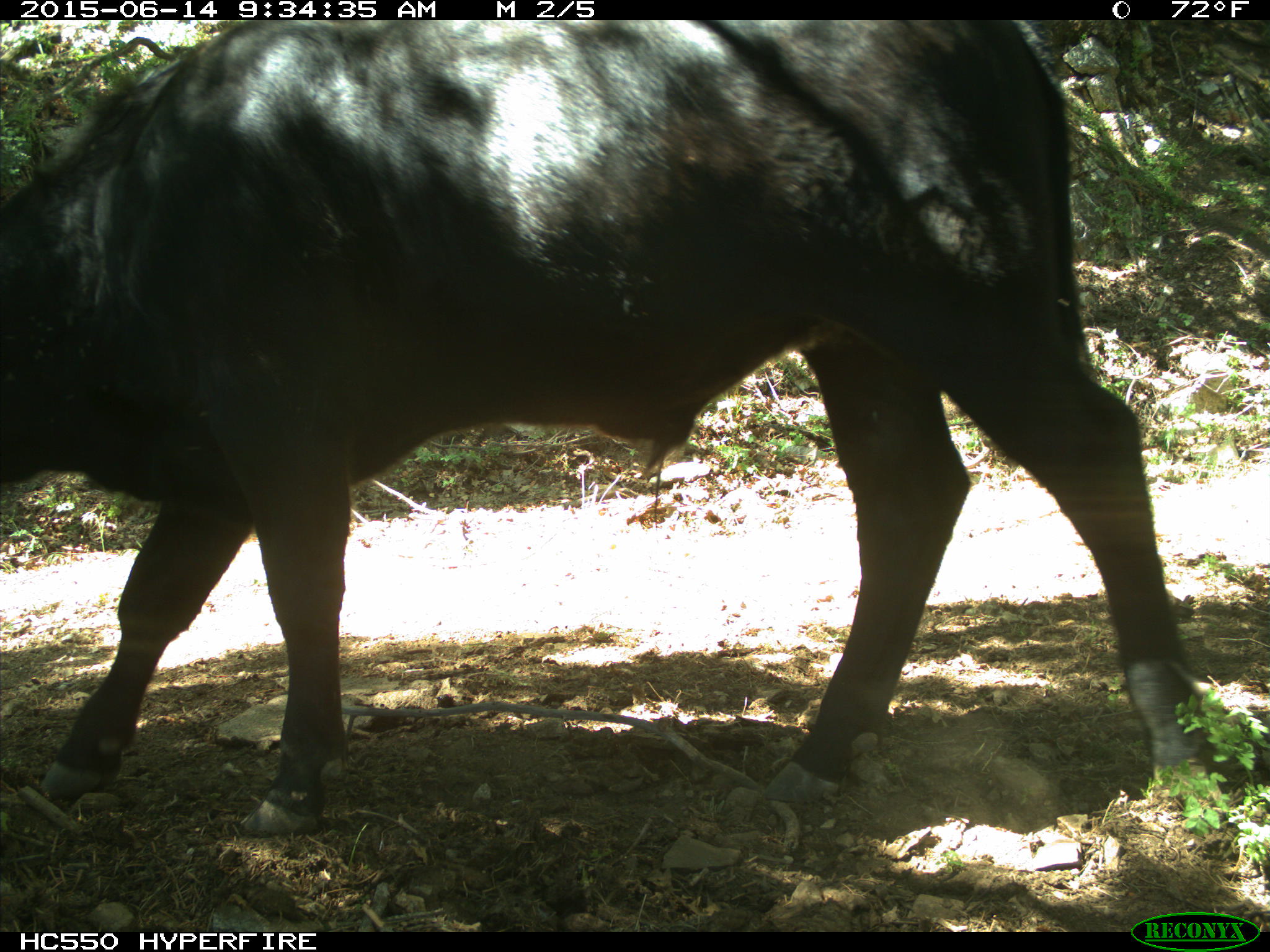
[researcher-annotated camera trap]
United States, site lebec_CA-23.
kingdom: Animalia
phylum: Chordata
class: Mammalia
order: Artiodactyla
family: Bovidae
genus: Bos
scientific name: Bos taurus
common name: domestic cow